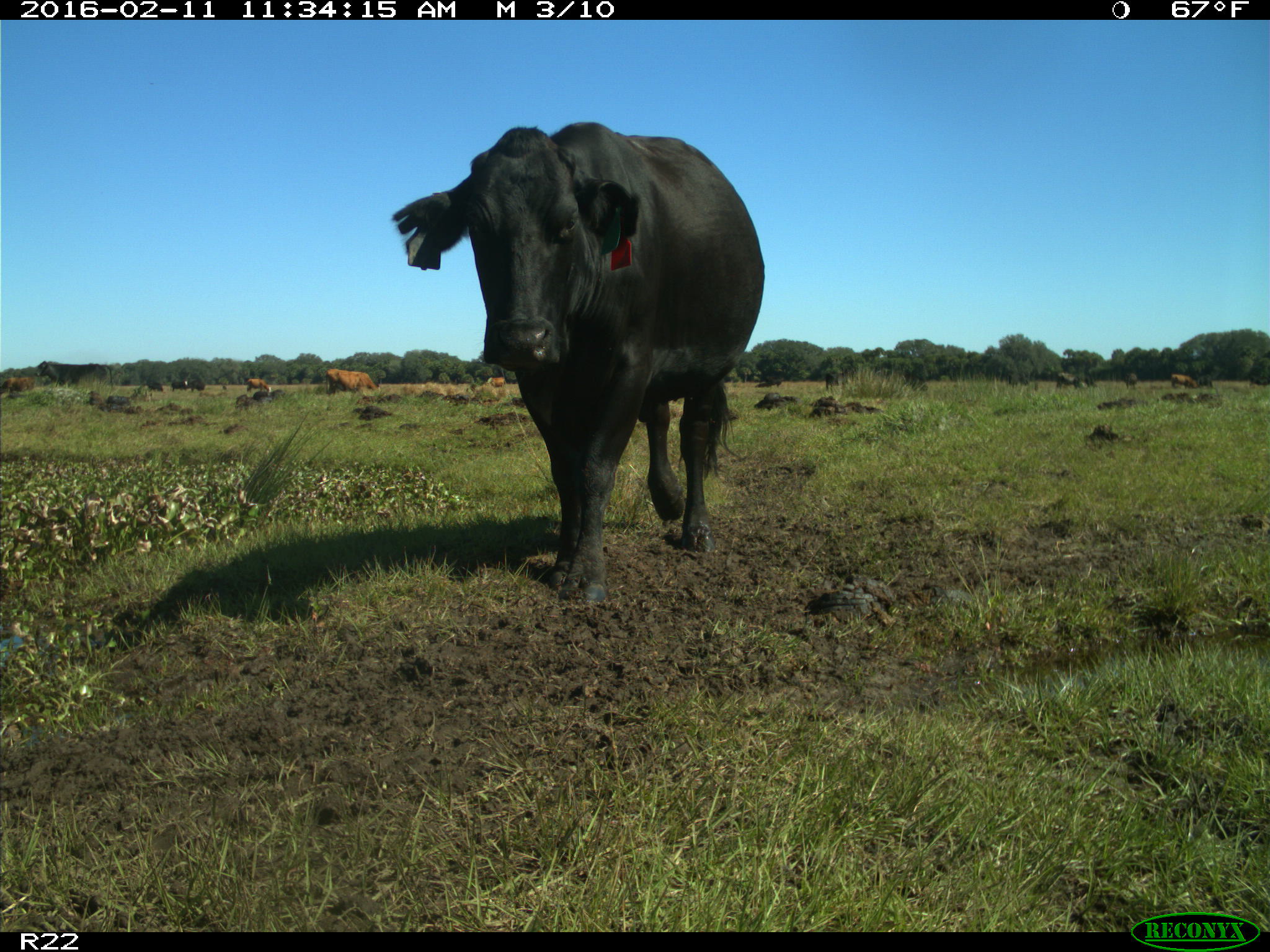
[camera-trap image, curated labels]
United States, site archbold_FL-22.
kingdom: Animalia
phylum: Chordata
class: Mammalia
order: Artiodactyla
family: Bovidae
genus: Bos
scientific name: Bos taurus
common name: domestic cow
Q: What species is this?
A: Bos taurus (domestic cow).